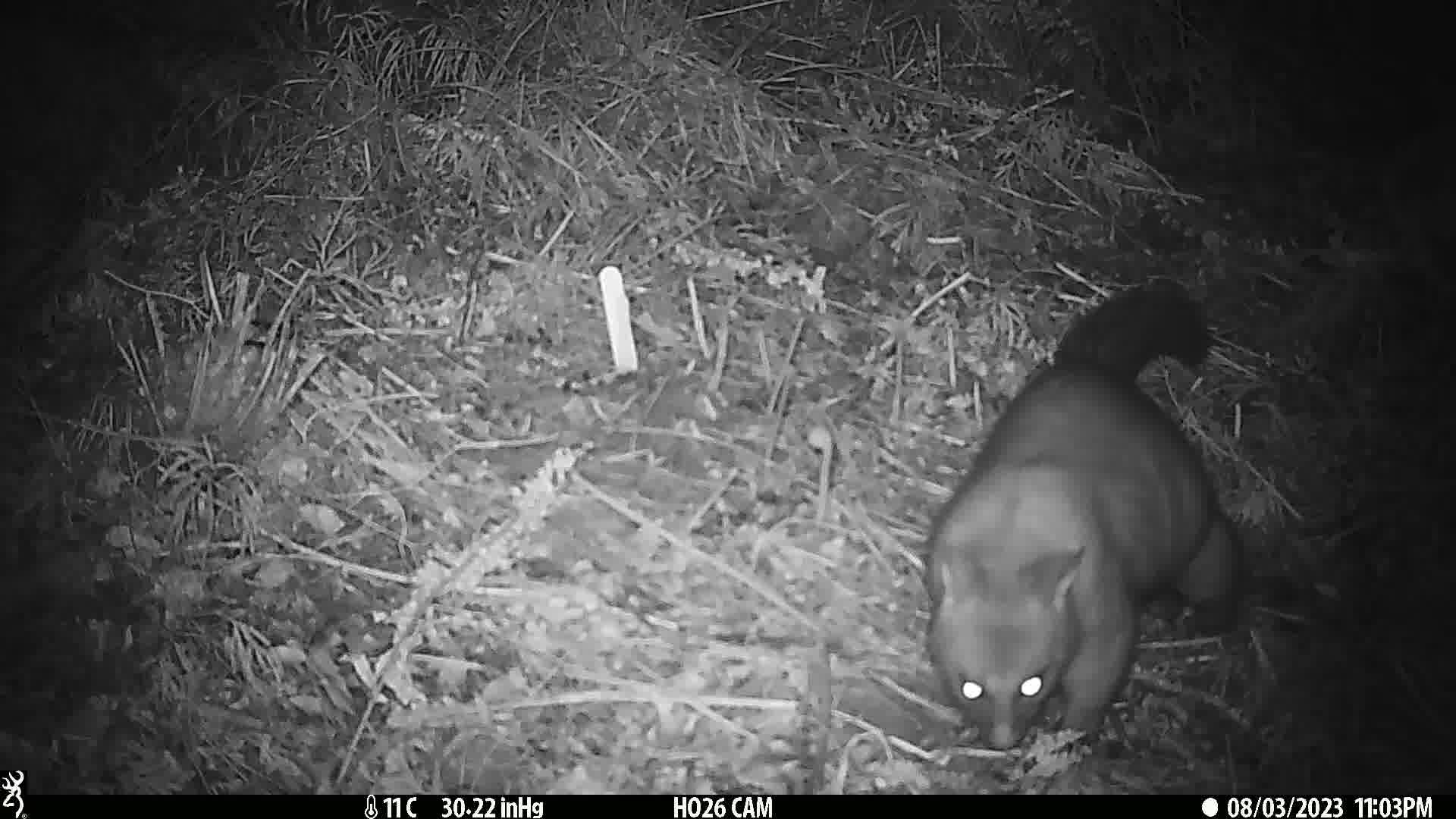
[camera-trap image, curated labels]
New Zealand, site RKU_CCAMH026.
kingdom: Animalia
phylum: Chordata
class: Mammalia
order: Diprotodontia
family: Phalangeridae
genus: Trichosurus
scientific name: Trichosurus vulpecula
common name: common brushtail possum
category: possum